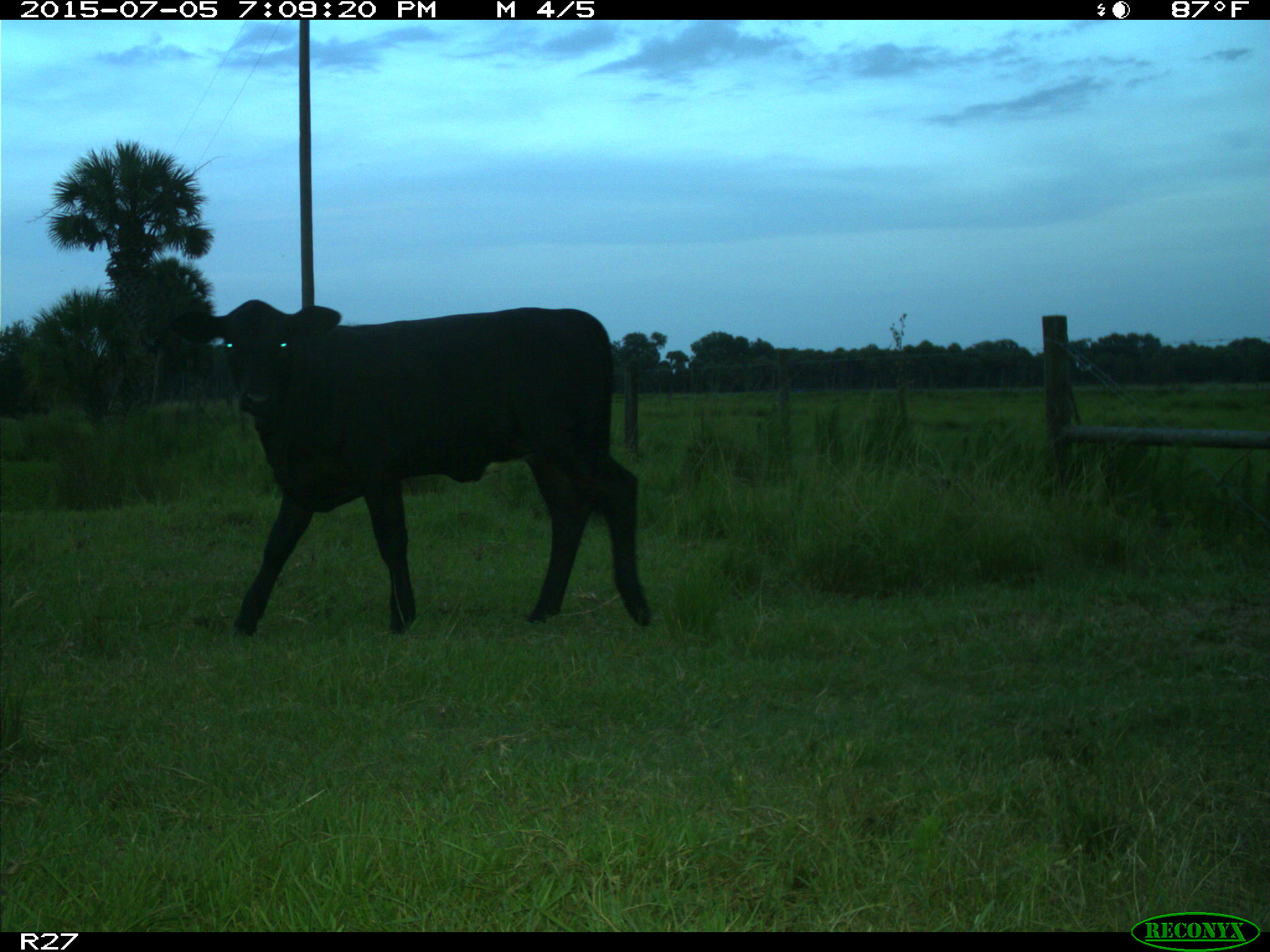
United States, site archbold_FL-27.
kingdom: Animalia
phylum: Chordata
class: Mammalia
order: Artiodactyla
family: Bovidae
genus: Bos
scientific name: Bos taurus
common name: domestic cow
Bos taurus (domestic cow).